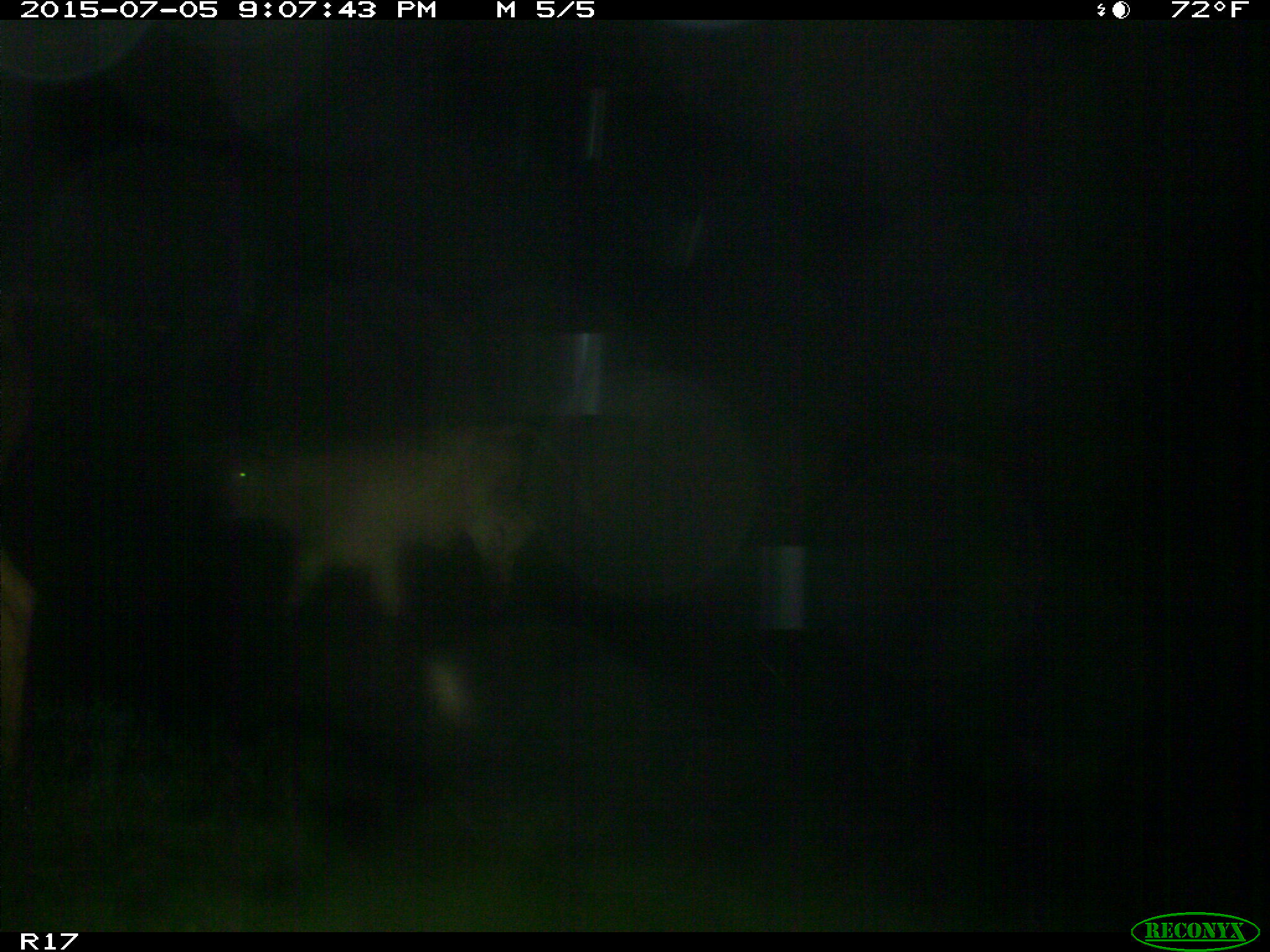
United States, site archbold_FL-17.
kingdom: Animalia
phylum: Chordata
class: Mammalia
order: Artiodactyla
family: Bovidae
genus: Bos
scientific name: Bos taurus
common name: domestic cow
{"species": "Bos taurus (domestic cow)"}